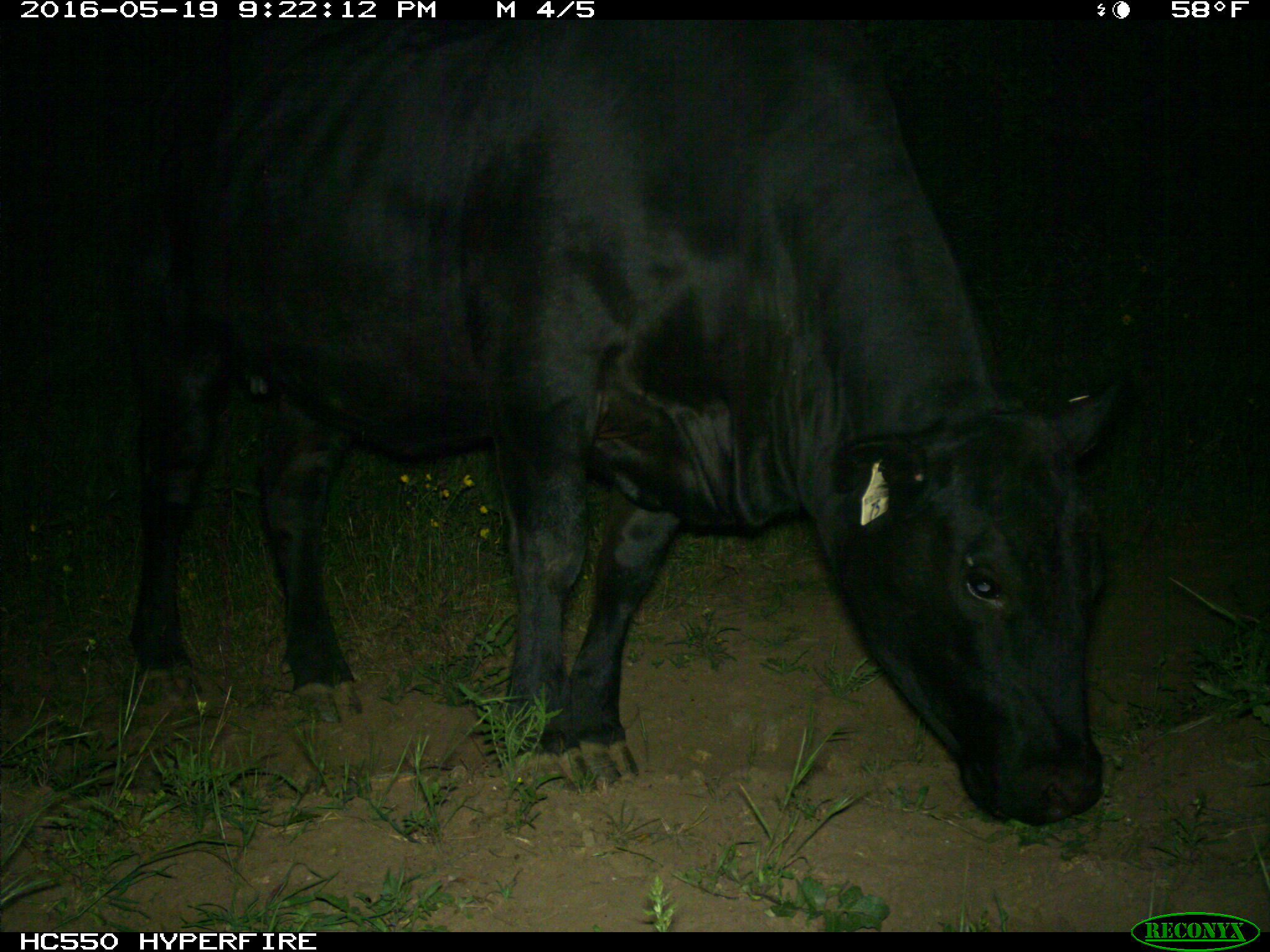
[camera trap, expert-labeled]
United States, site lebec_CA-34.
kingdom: Animalia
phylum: Chordata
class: Mammalia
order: Artiodactyla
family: Bovidae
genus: Bos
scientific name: Bos taurus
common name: domestic cow